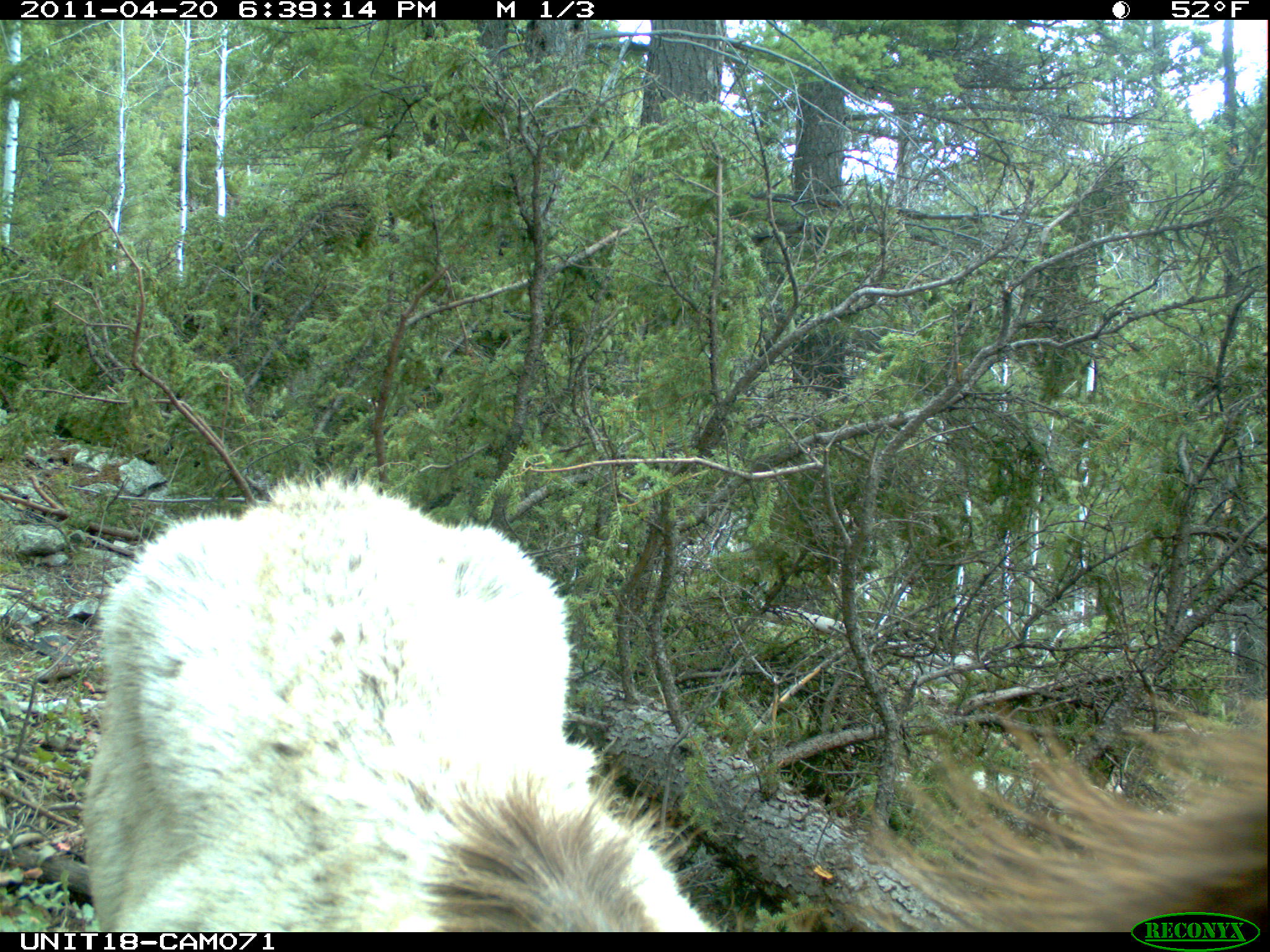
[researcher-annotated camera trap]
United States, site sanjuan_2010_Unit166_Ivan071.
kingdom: Animalia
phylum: Chordata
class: Mammalia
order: Artiodactyla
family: Cervidae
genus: Cervus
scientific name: Cervus elaphus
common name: red deer